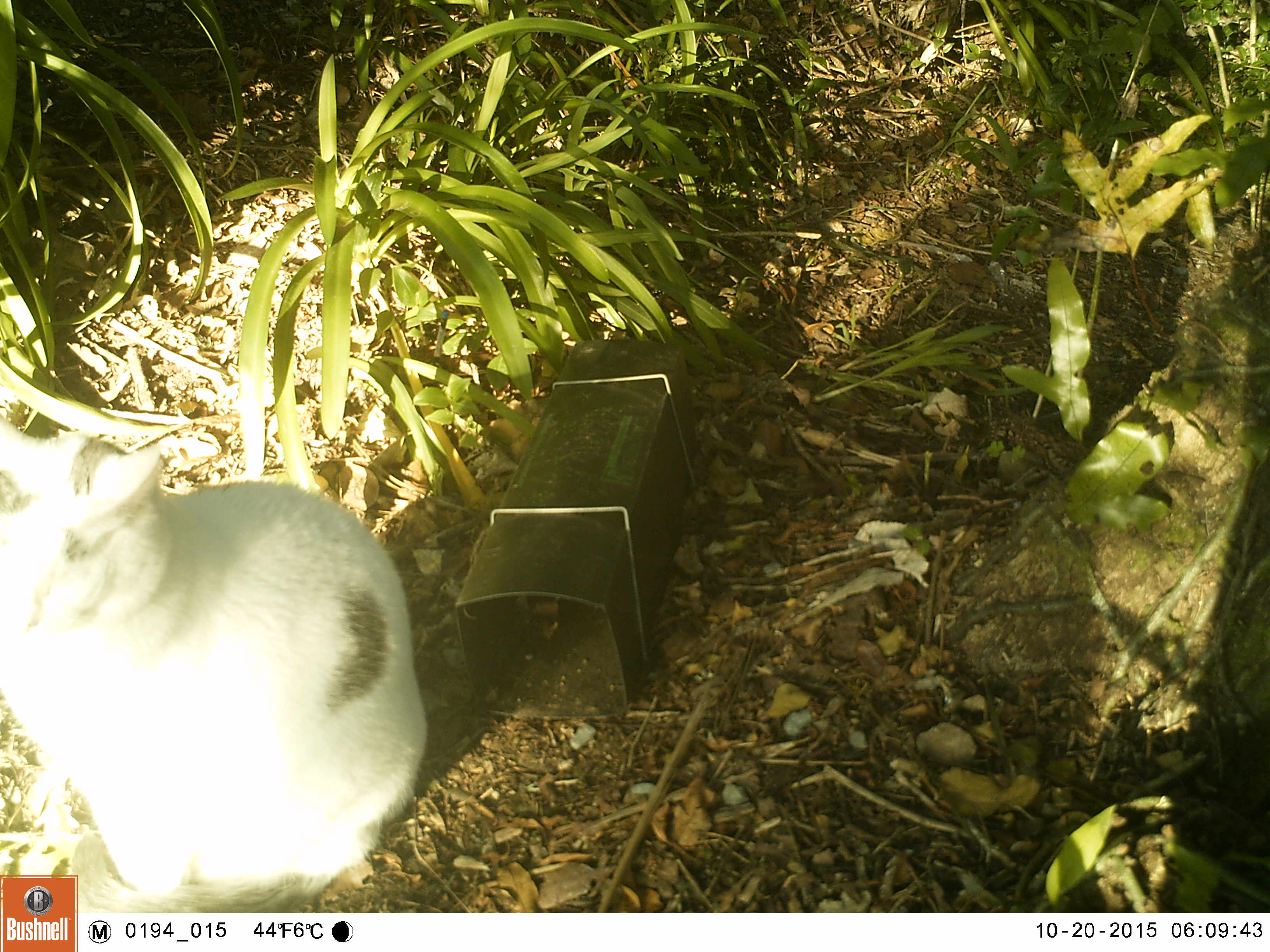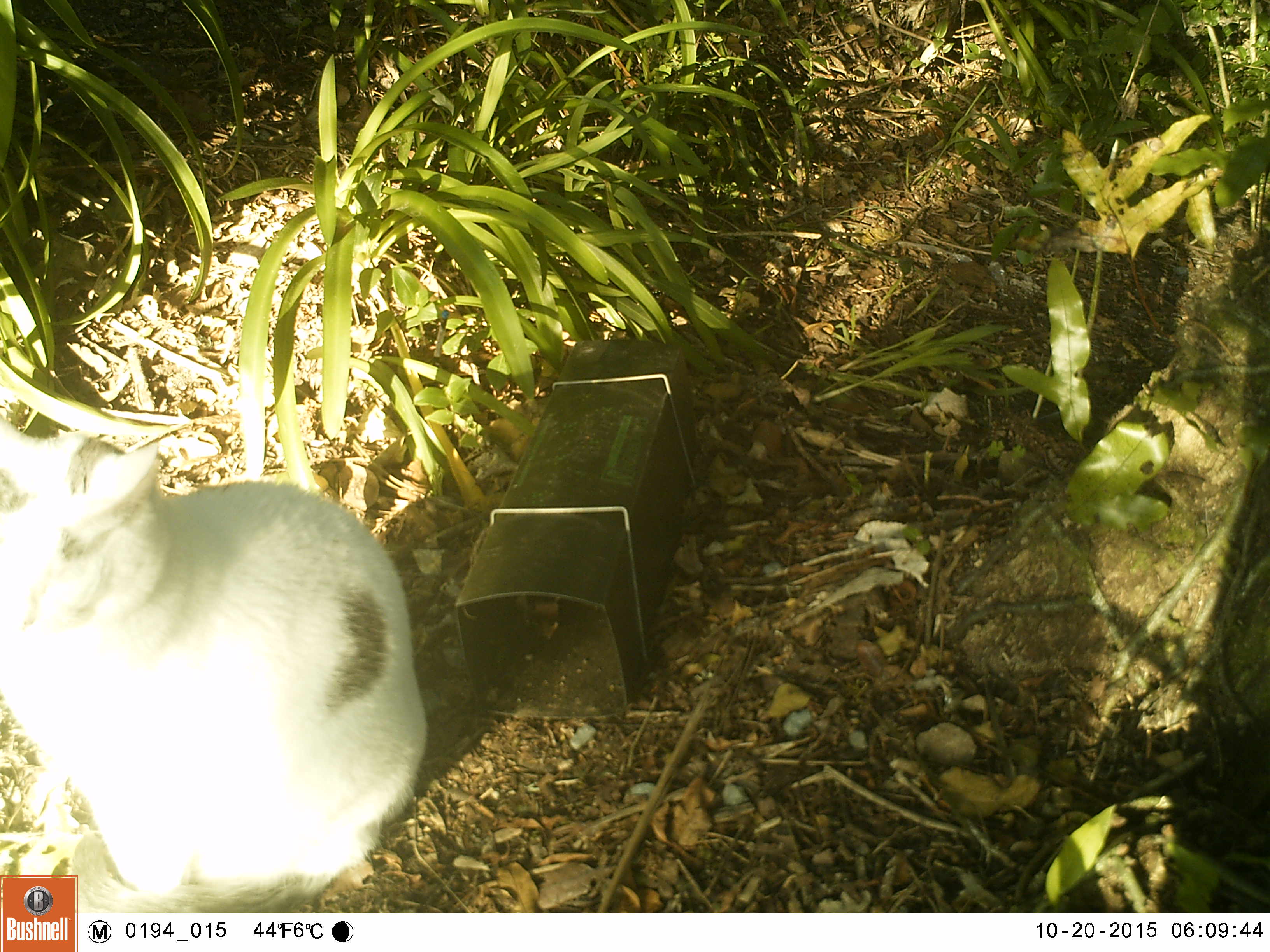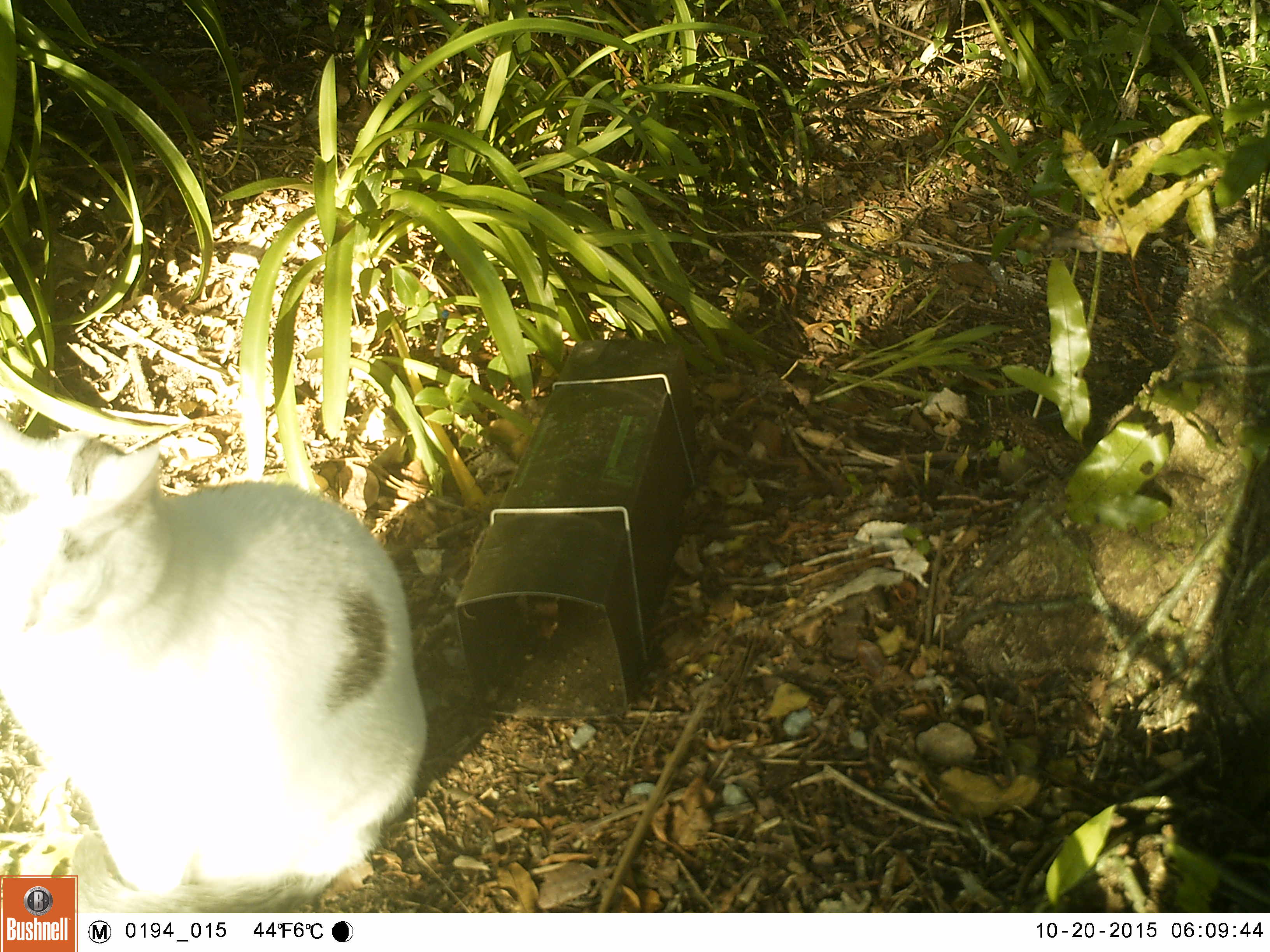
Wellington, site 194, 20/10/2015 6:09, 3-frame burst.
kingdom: Animalia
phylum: Chordata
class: Mammalia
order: Carnivora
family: Felidae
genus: Felis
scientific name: Felis catus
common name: cat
Cat (Felis catus).